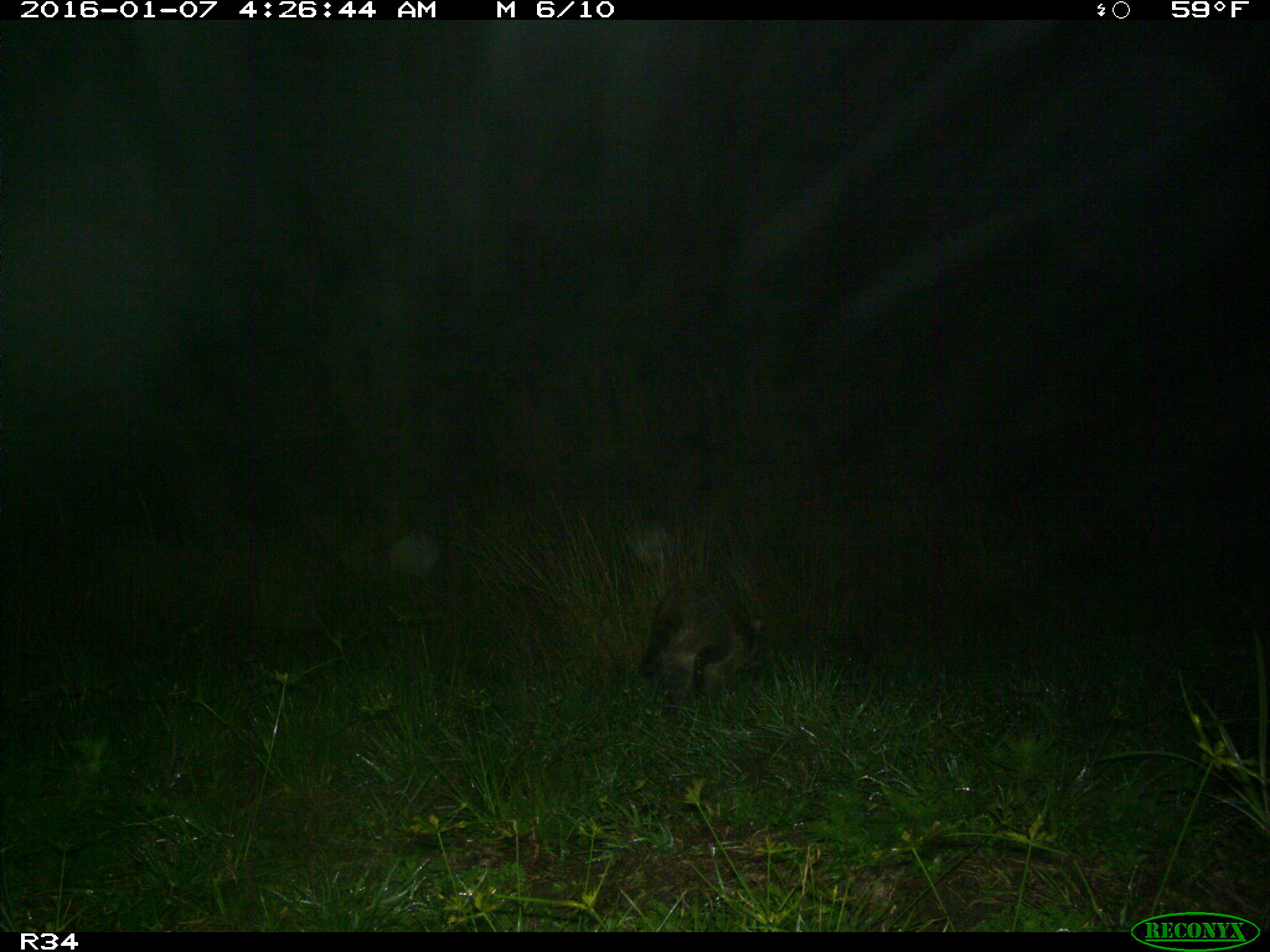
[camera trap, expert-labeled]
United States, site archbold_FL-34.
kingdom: Animalia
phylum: Chordata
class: Mammalia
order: Carnivora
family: Procyonidae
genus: Procyon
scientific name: Procyon lotor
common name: common raccoon